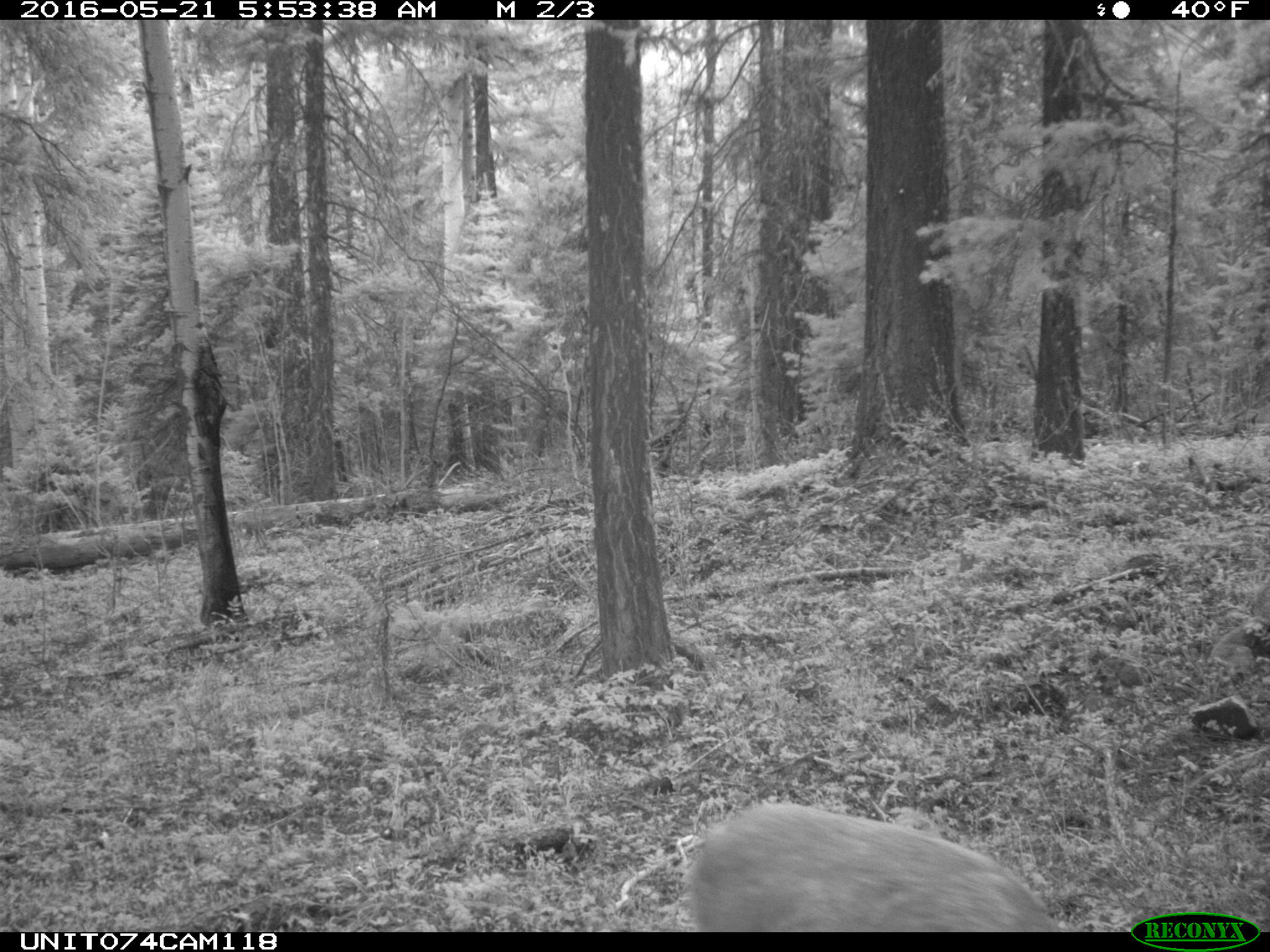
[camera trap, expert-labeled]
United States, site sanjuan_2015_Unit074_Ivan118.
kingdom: Animalia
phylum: Chordata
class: Mammalia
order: Artiodactyla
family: Cervidae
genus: Odocoileus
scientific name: Odocoileus hemionus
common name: mule deer